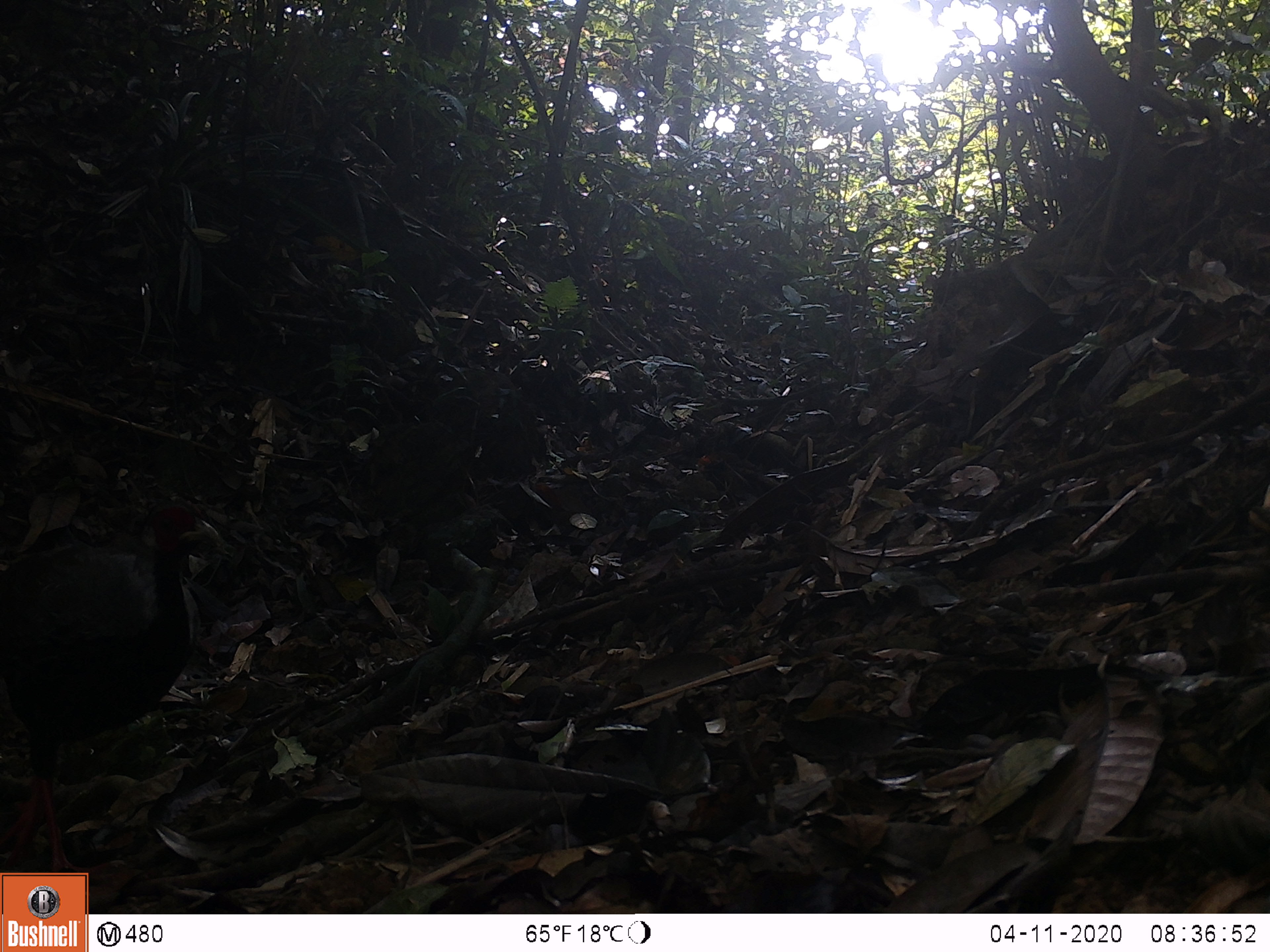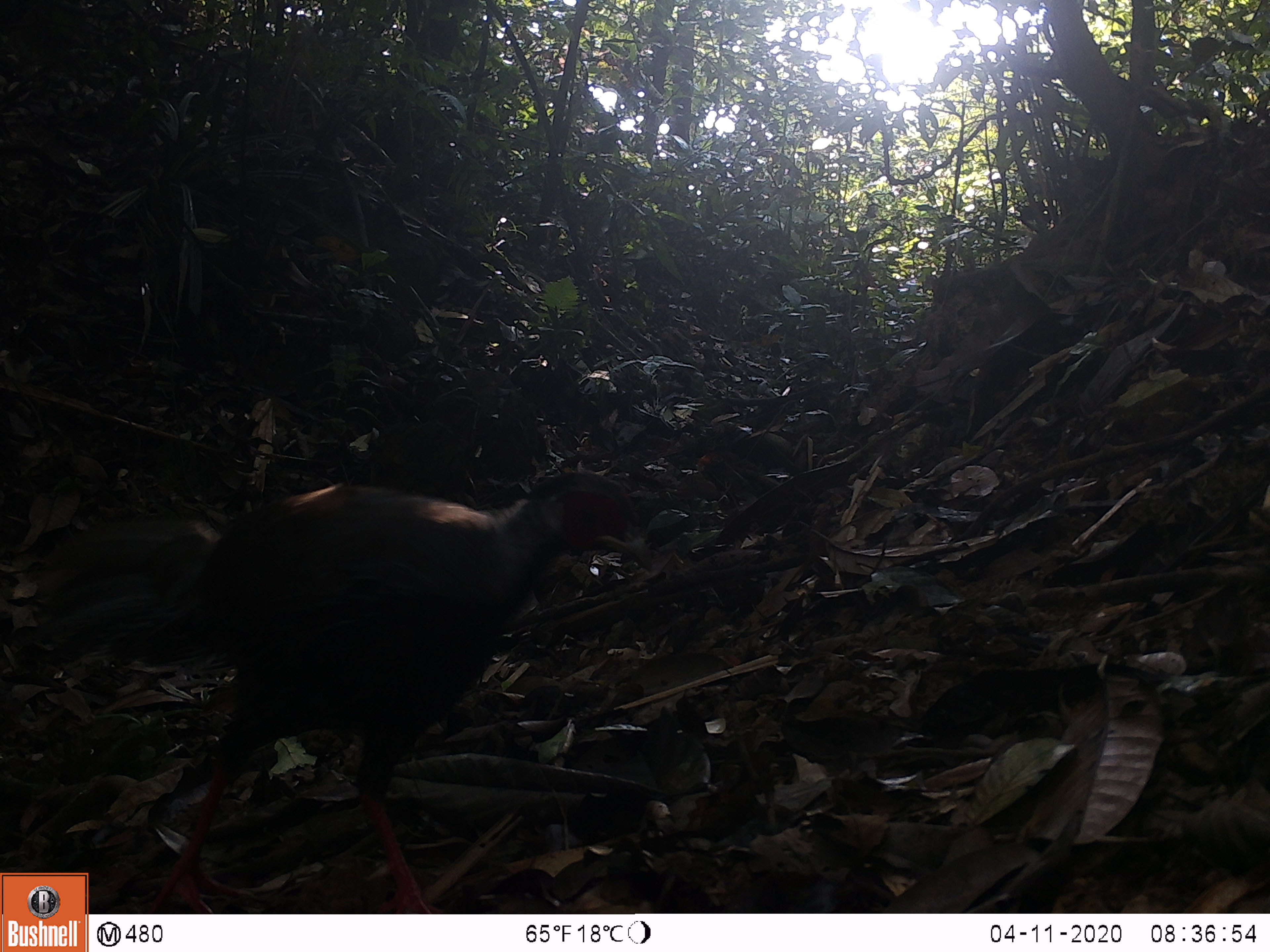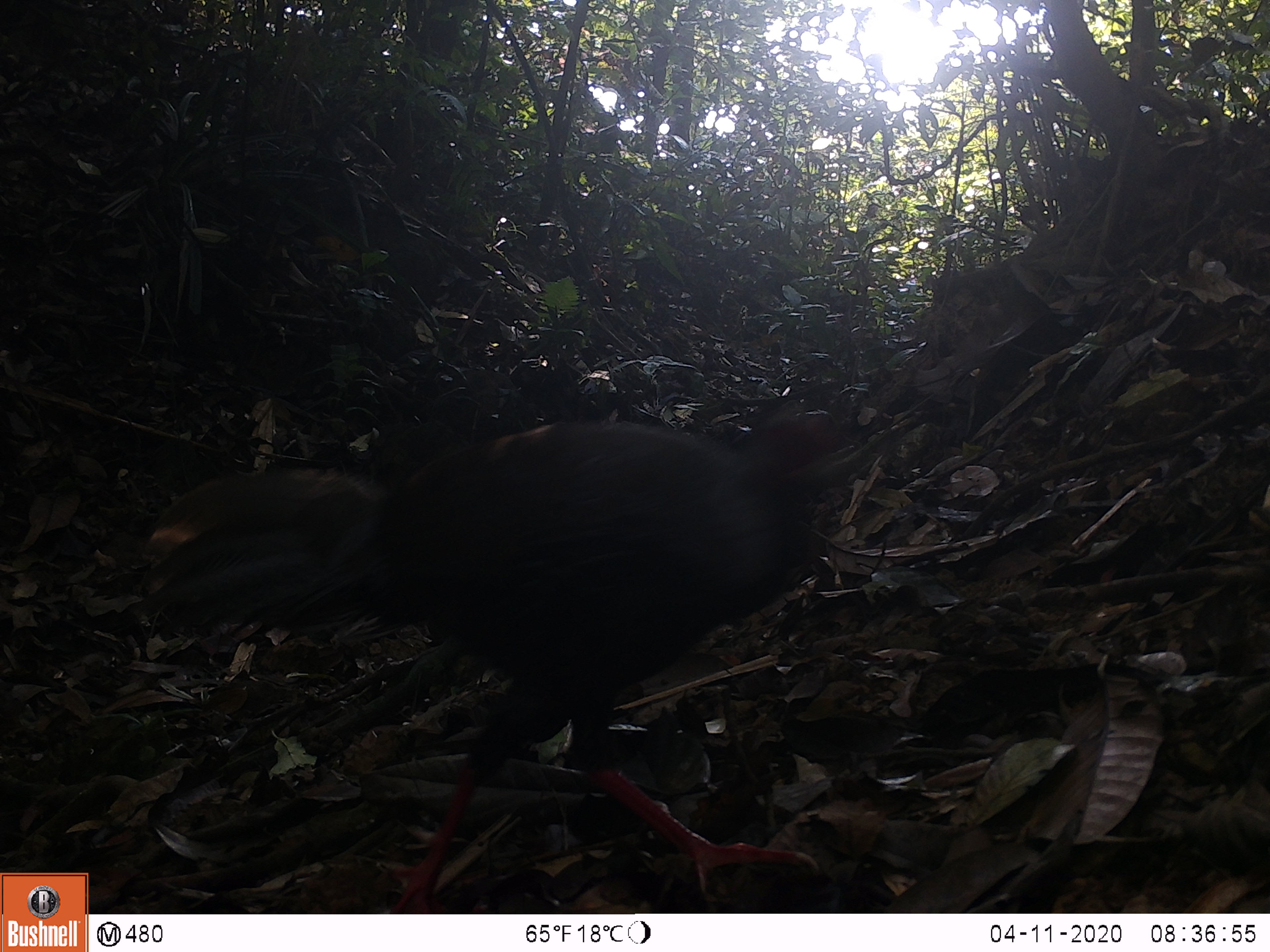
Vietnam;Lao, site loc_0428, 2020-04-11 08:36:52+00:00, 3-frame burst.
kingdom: Animalia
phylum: Chordata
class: Aves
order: Galliformes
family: Phasianidae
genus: Lophura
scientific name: Lophura nycthemera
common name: silver pheasant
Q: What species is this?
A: Silver pheasant (Lophura nycthemera).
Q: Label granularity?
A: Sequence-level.